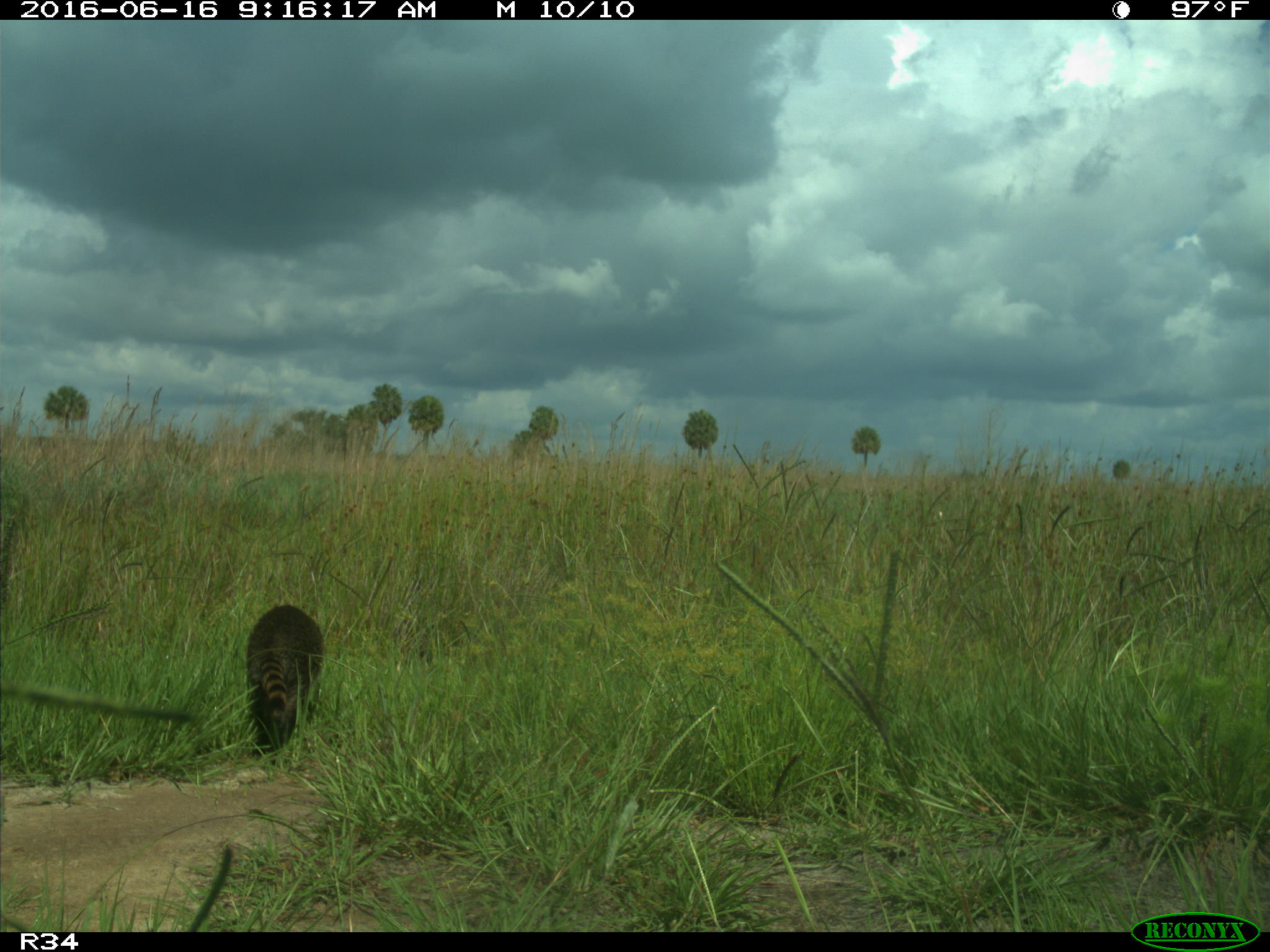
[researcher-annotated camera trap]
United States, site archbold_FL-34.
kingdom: Animalia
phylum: Chordata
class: Mammalia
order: Carnivora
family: Procyonidae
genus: Procyon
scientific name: Procyon lotor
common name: common raccoon